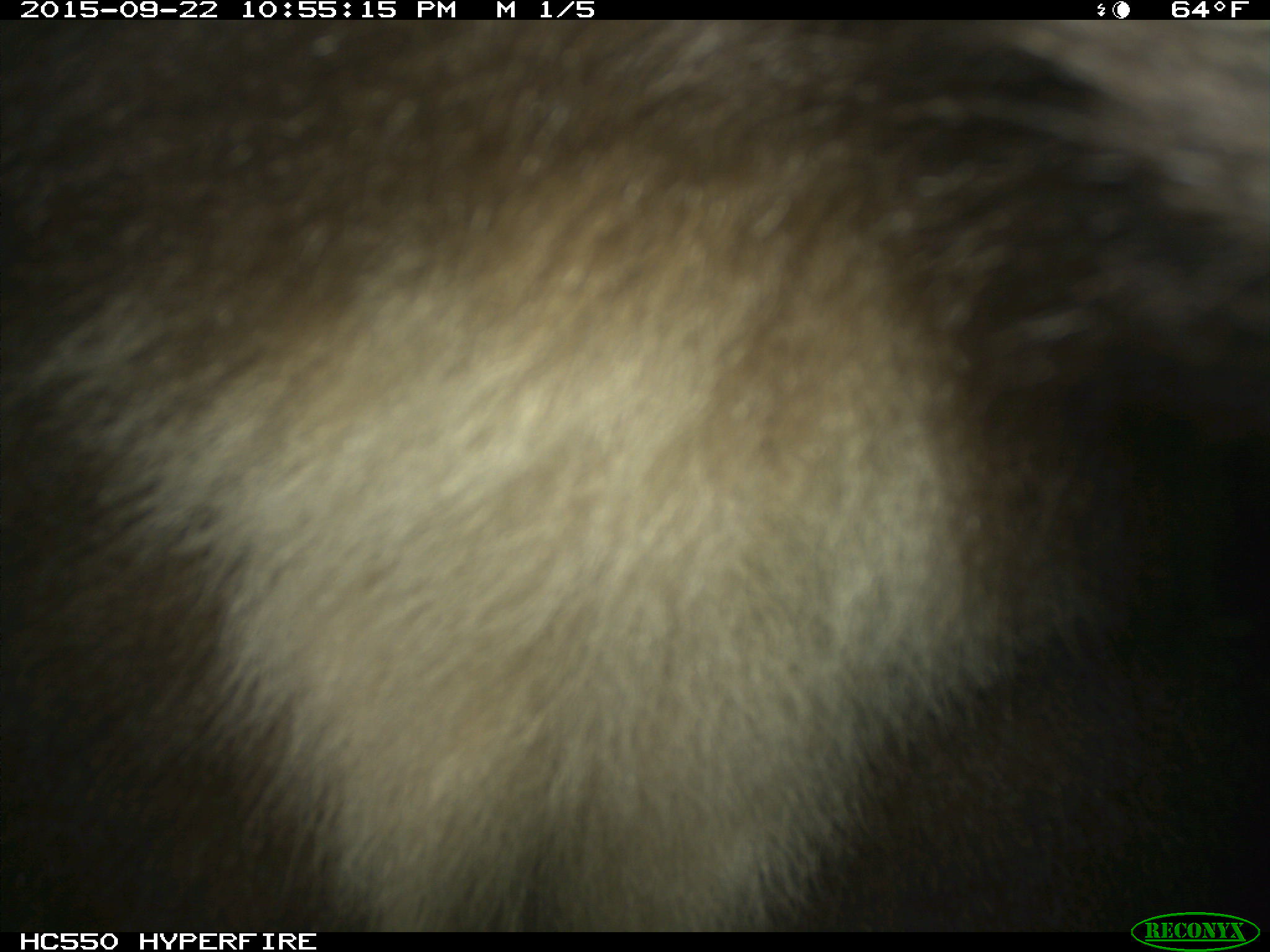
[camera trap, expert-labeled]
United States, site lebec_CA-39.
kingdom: Animalia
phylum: Chordata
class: Mammalia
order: Carnivora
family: Ursidae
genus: Ursus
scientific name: Ursus americanus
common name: american black bear